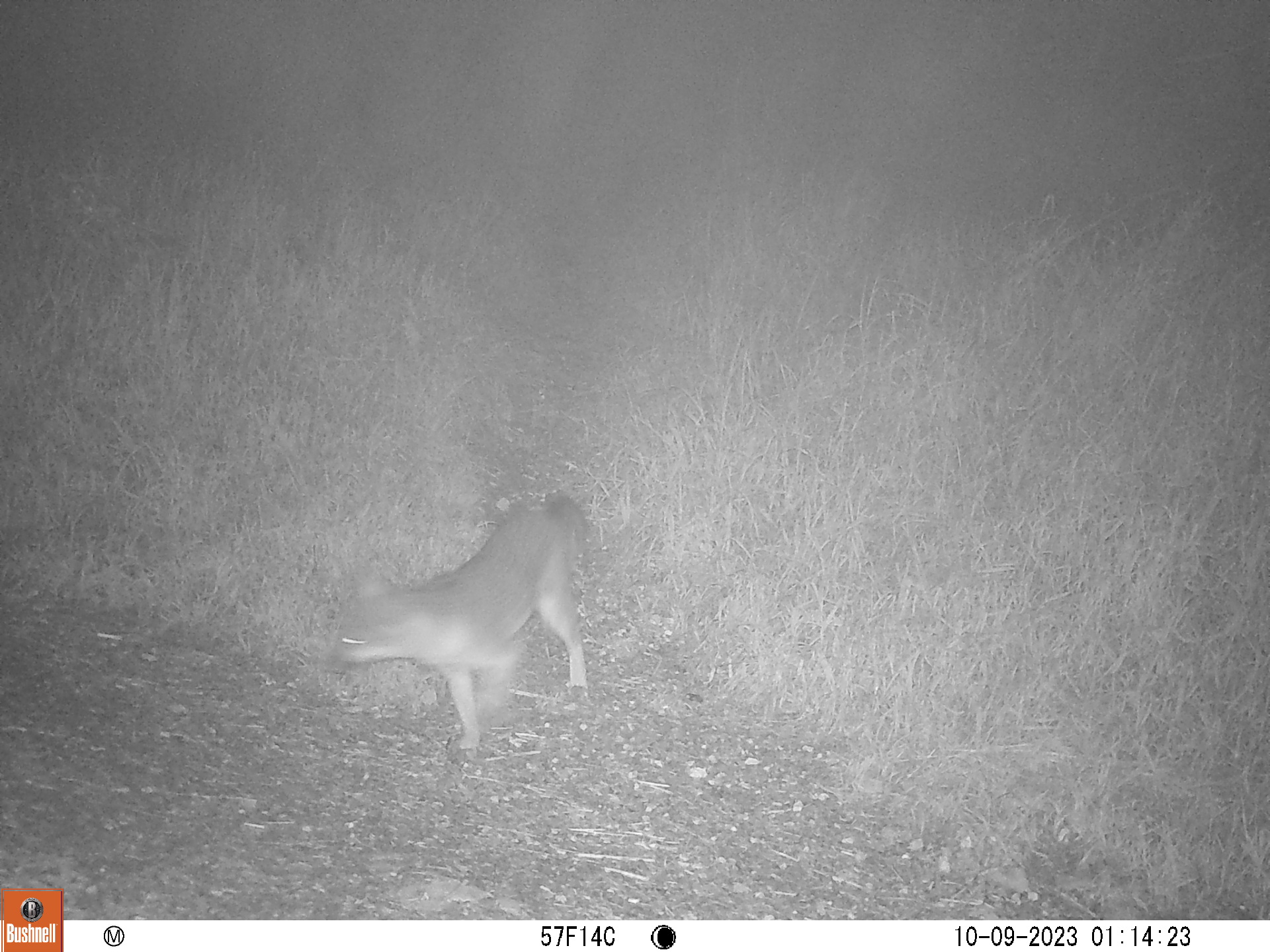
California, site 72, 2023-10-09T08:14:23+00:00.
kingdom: Animalia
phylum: Chordata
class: Mammalia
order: Carnivora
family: Canidae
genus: Urocyon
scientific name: Urocyon cinereoargenteus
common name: gray fox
Gray fox (Urocyon cinereoargenteus).